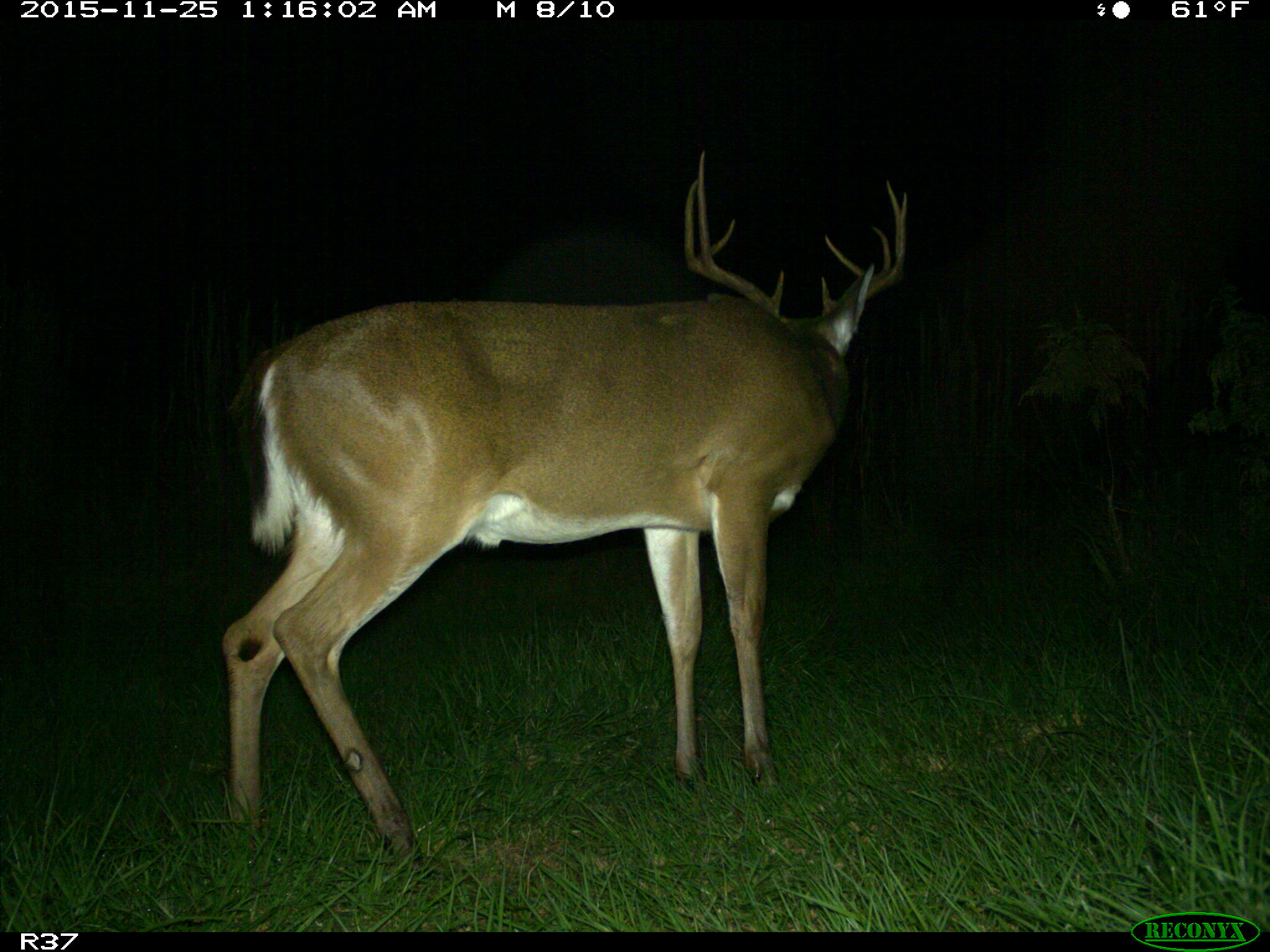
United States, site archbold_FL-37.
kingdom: Animalia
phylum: Chordata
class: Mammalia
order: Artiodactyla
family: Cervidae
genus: Odocoileus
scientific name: Odocoileus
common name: deer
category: unidentified deer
Unidentified deer (deer) (Odocoileus).